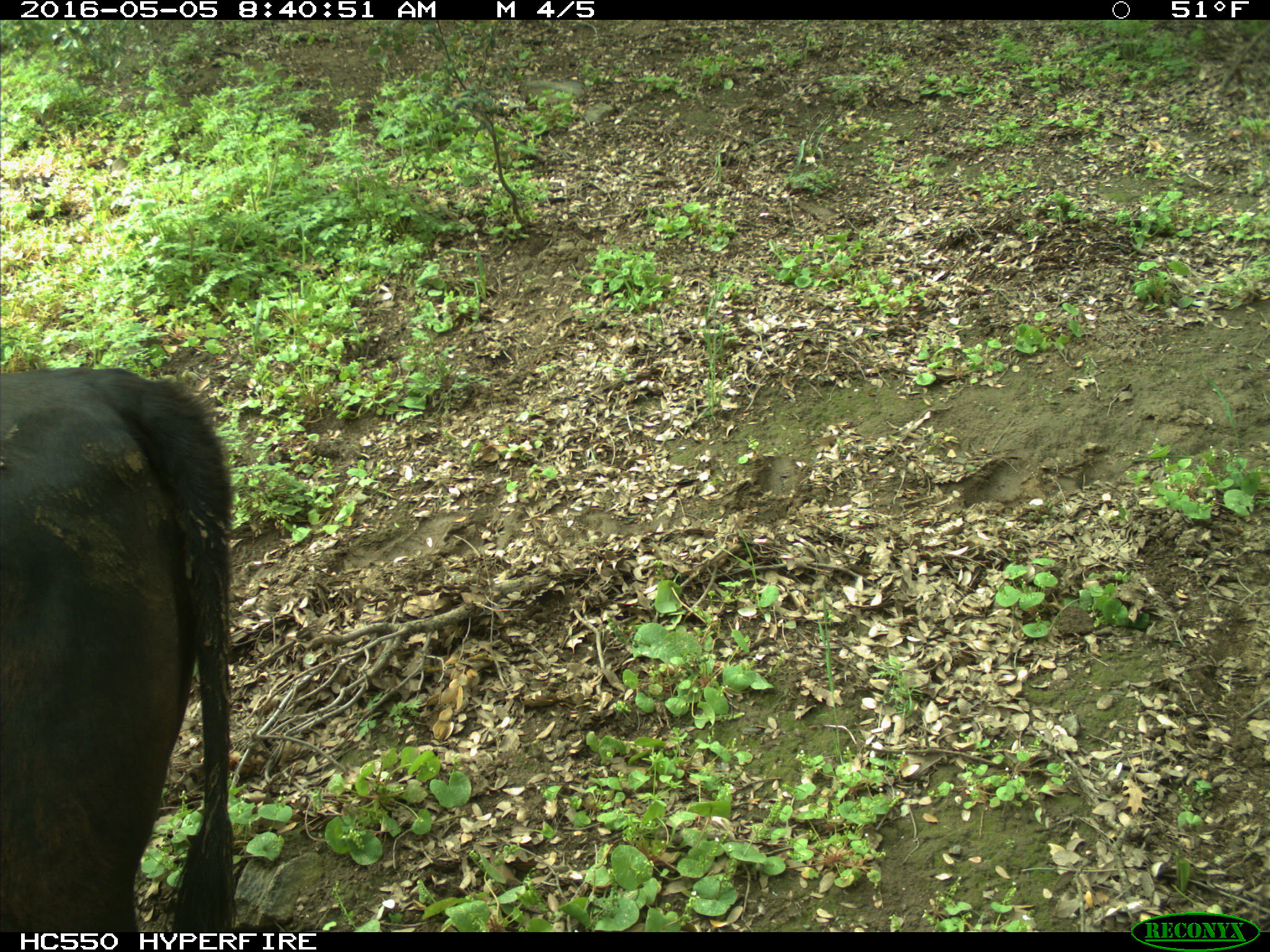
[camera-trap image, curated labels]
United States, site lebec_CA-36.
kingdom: Animalia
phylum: Chordata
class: Mammalia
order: Artiodactyla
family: Bovidae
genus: Bos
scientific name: Bos taurus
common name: domestic cow